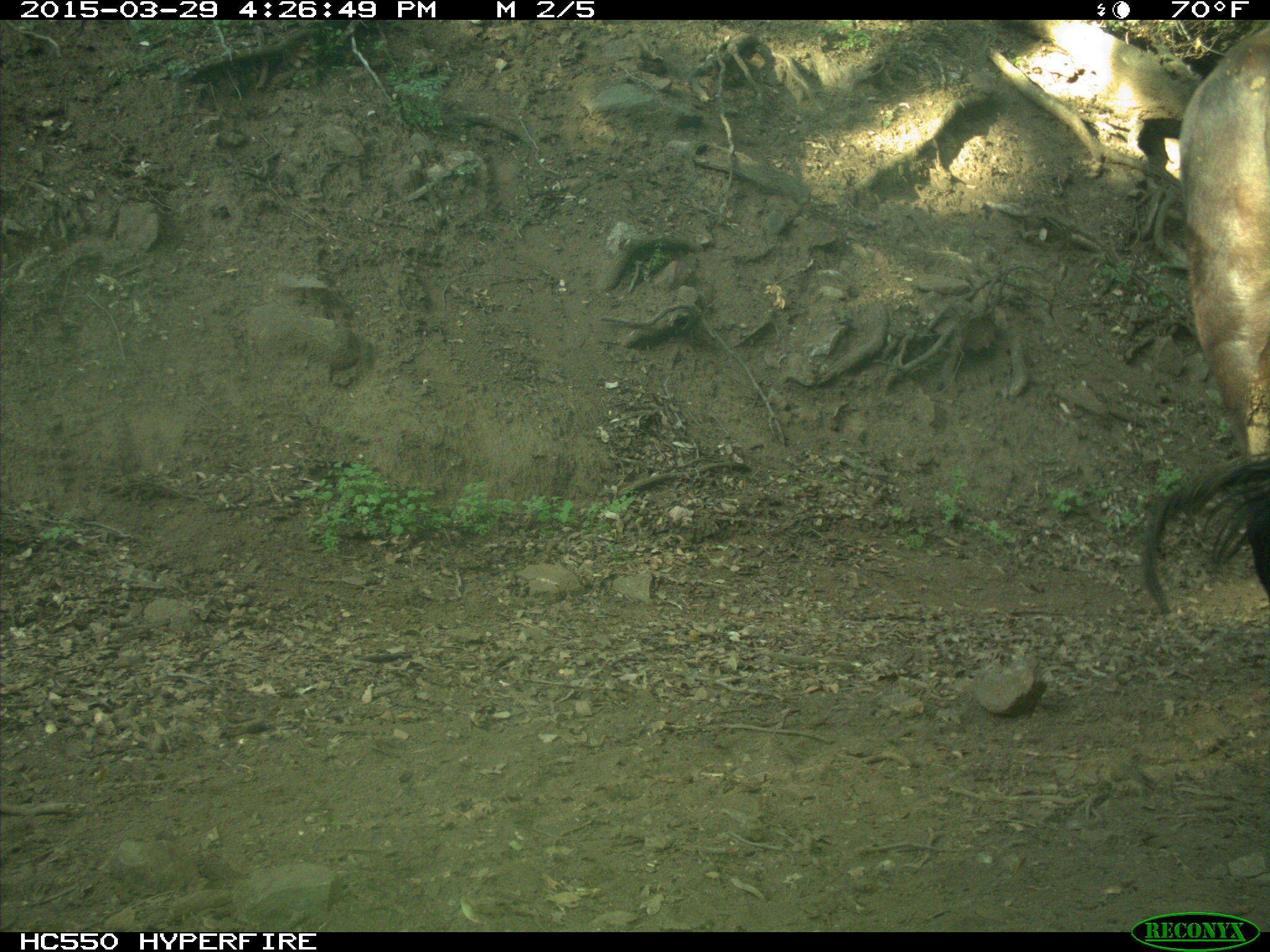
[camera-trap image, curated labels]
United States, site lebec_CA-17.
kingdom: Animalia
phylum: Chordata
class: Mammalia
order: Artiodactyla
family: Bovidae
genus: Bos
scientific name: Bos taurus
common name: domestic cow